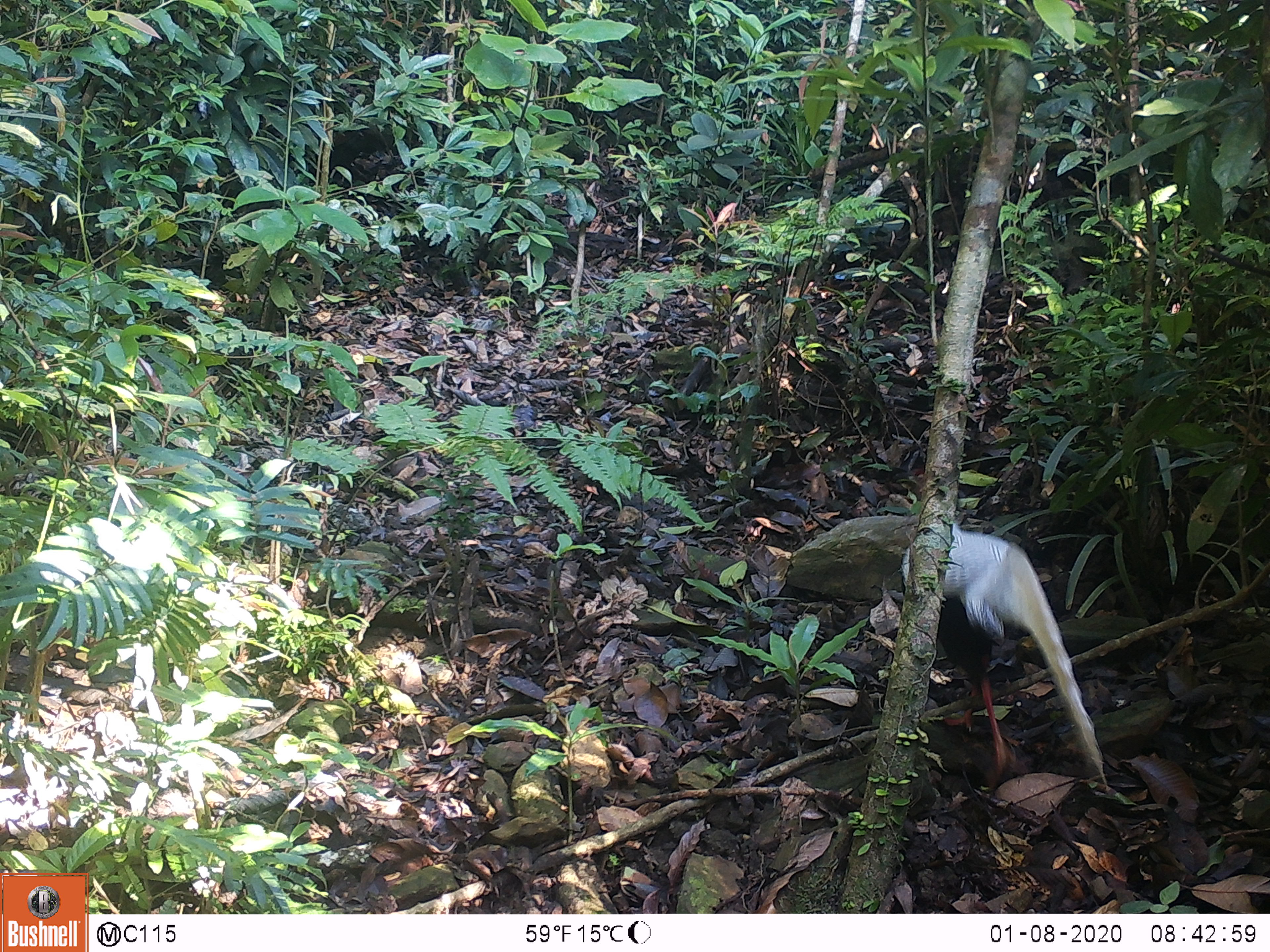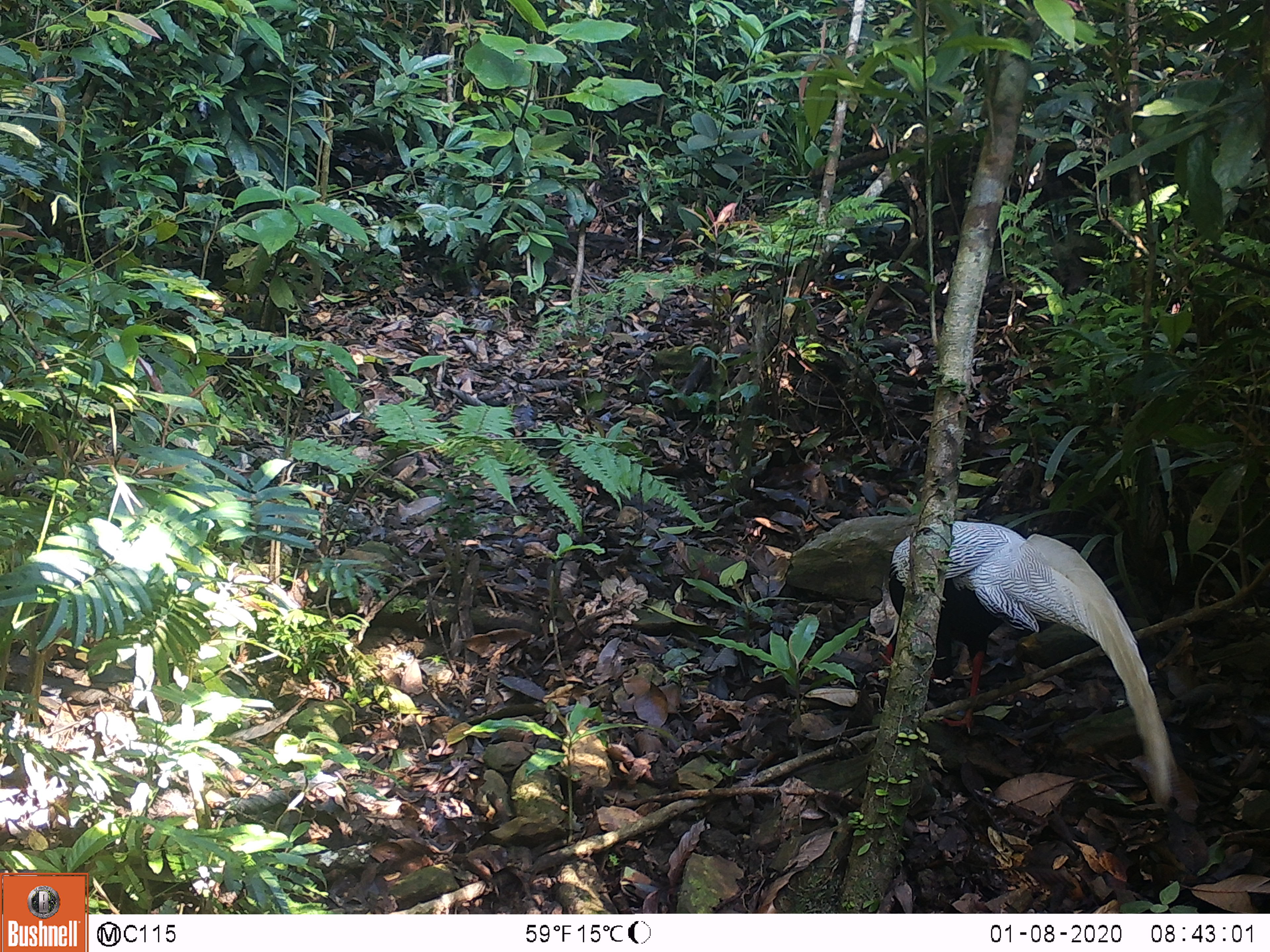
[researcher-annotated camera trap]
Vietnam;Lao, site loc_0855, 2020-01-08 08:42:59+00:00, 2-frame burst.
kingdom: Animalia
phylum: Chordata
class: Aves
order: Galliformes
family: Phasianidae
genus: Lophura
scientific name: Lophura nycthemera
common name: silver pheasant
Silver pheasant (Lophura nycthemera). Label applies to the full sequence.